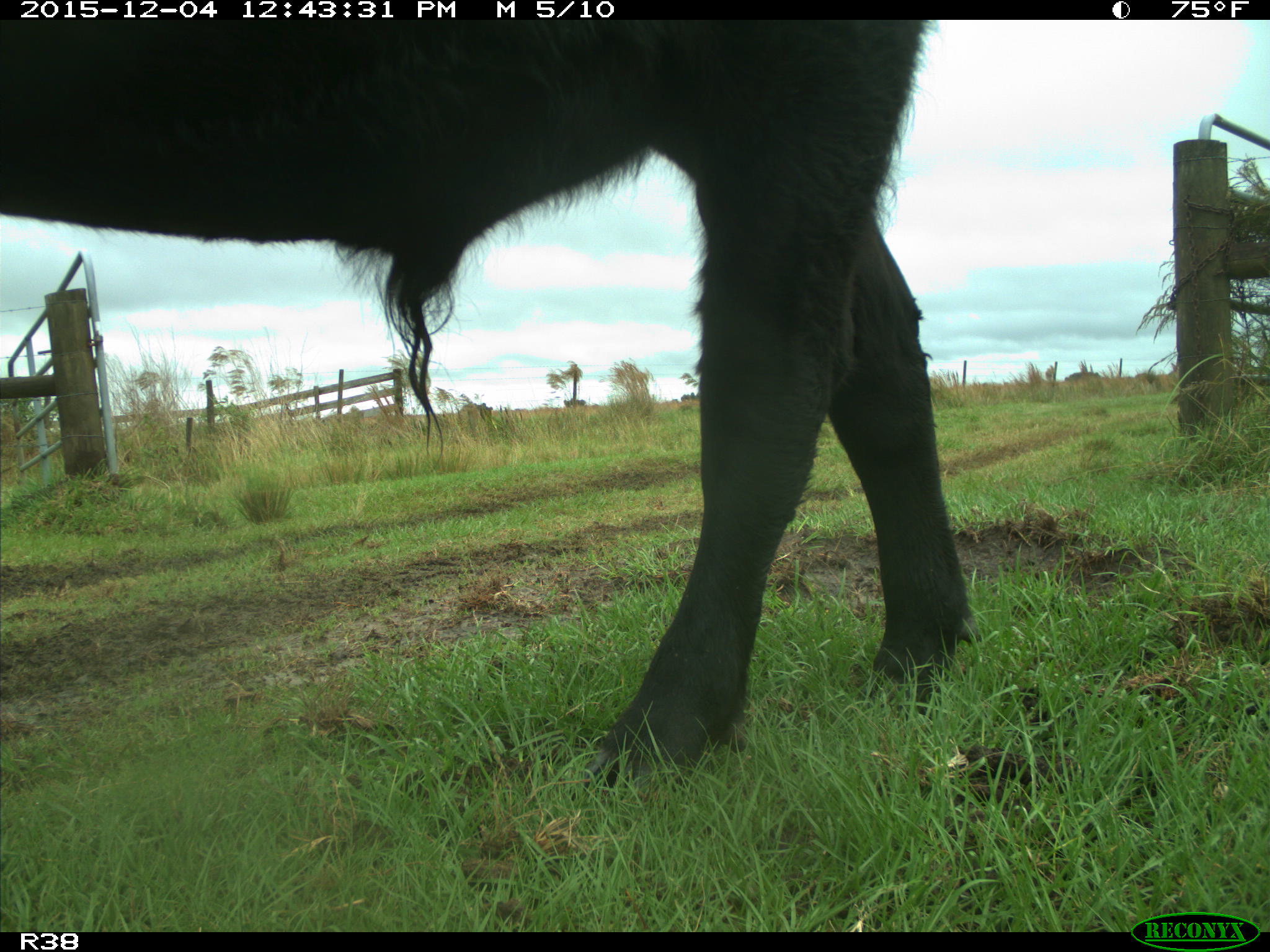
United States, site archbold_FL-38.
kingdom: Animalia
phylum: Chordata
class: Mammalia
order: Artiodactyla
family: Bovidae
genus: Bos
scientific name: Bos taurus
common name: domestic cow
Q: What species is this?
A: Bos taurus (domestic cow).